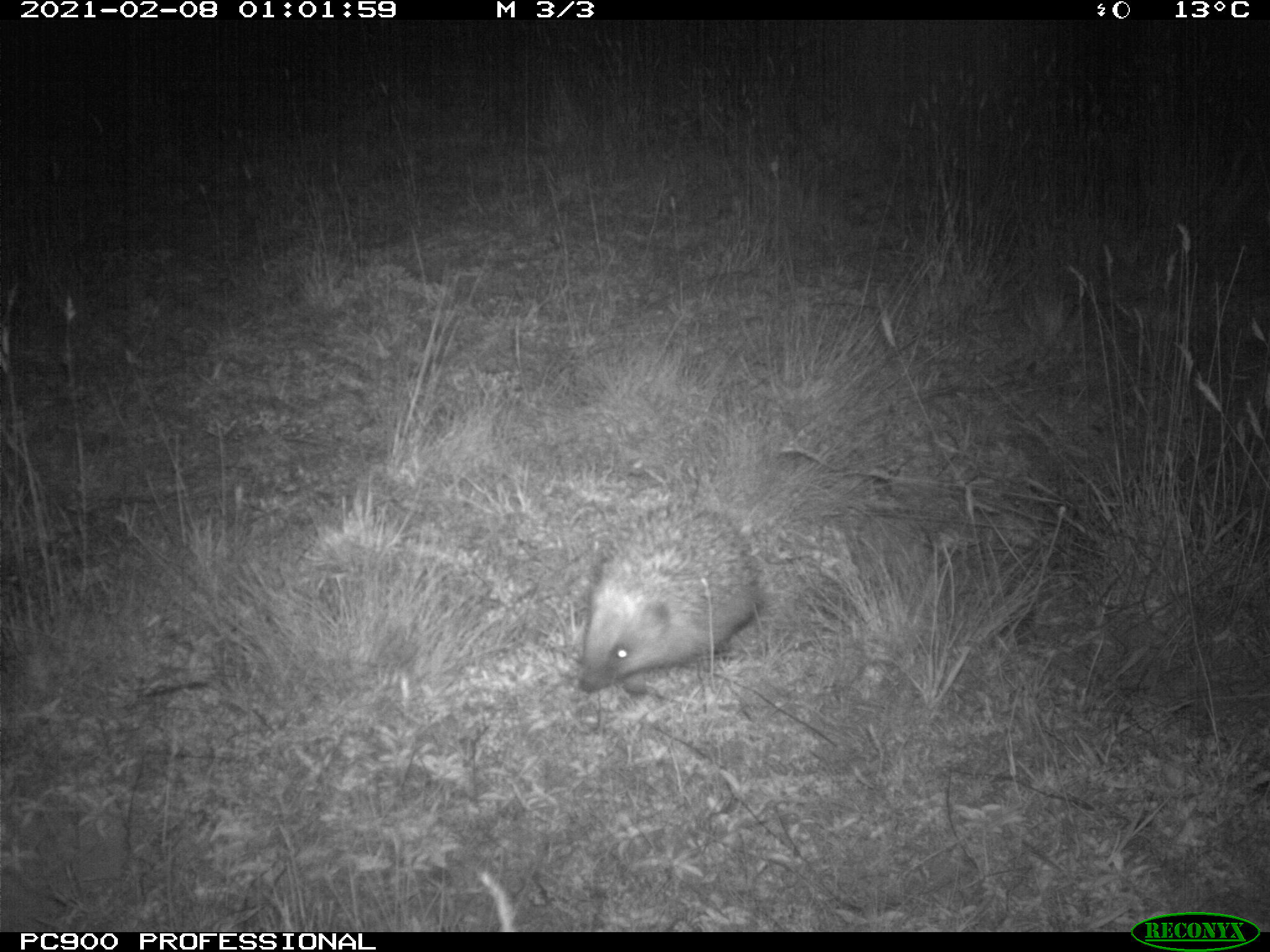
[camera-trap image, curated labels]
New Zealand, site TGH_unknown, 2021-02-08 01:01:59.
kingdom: Animalia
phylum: Chordata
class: Mammalia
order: Eulipotyphla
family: Erinaceidae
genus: Erinaceus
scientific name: Erinaceus europaeus europaeus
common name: european hedgehog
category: hedgehog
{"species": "hedgehog (european hedgehog) (Erinaceus europaeus europaeus)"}